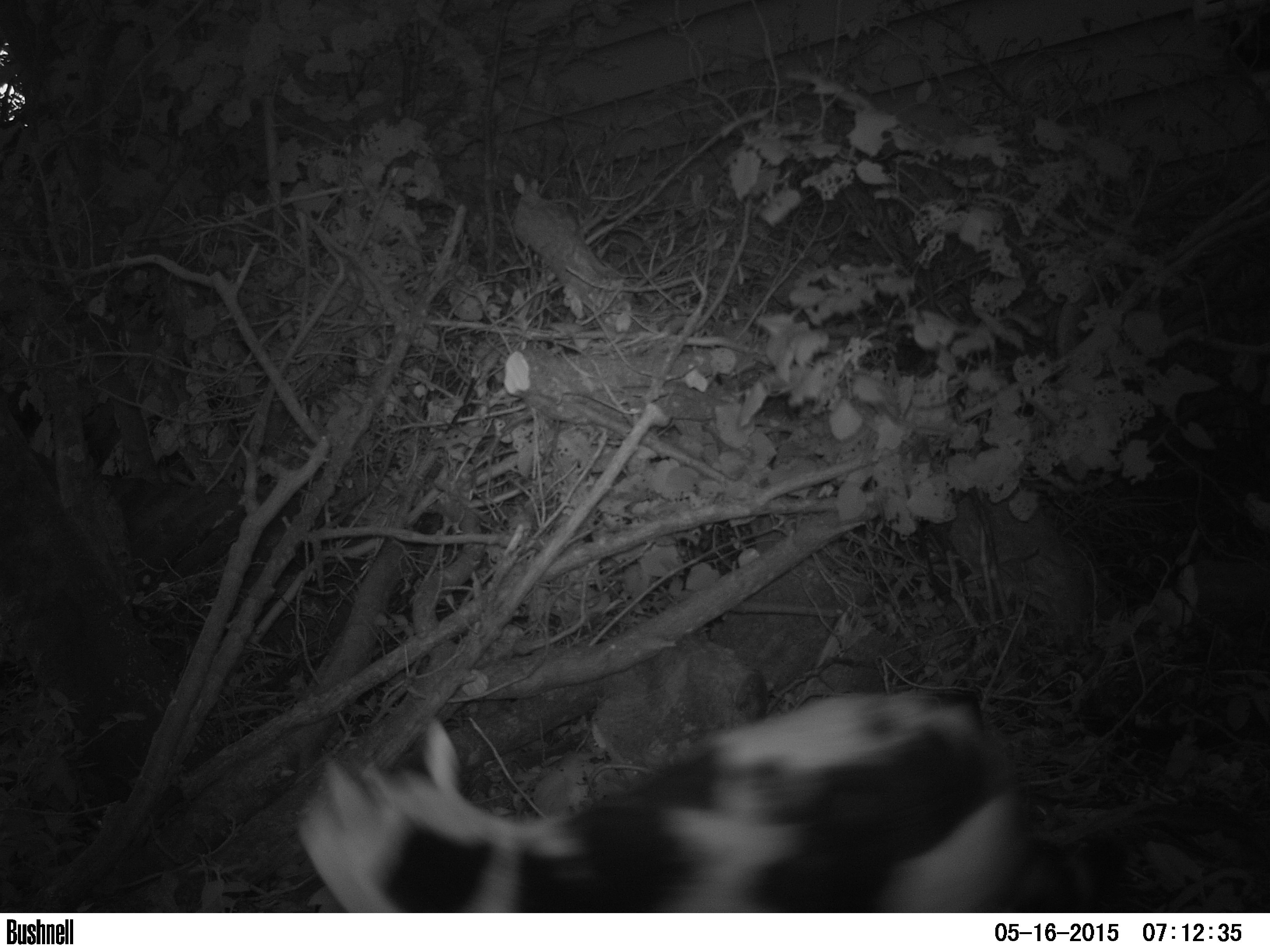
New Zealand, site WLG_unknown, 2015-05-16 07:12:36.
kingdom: Animalia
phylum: Chordata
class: Mammalia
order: Carnivora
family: Felidae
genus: Felis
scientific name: Felis catus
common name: domestic cat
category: cat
Cat (domestic cat) (Felis catus).